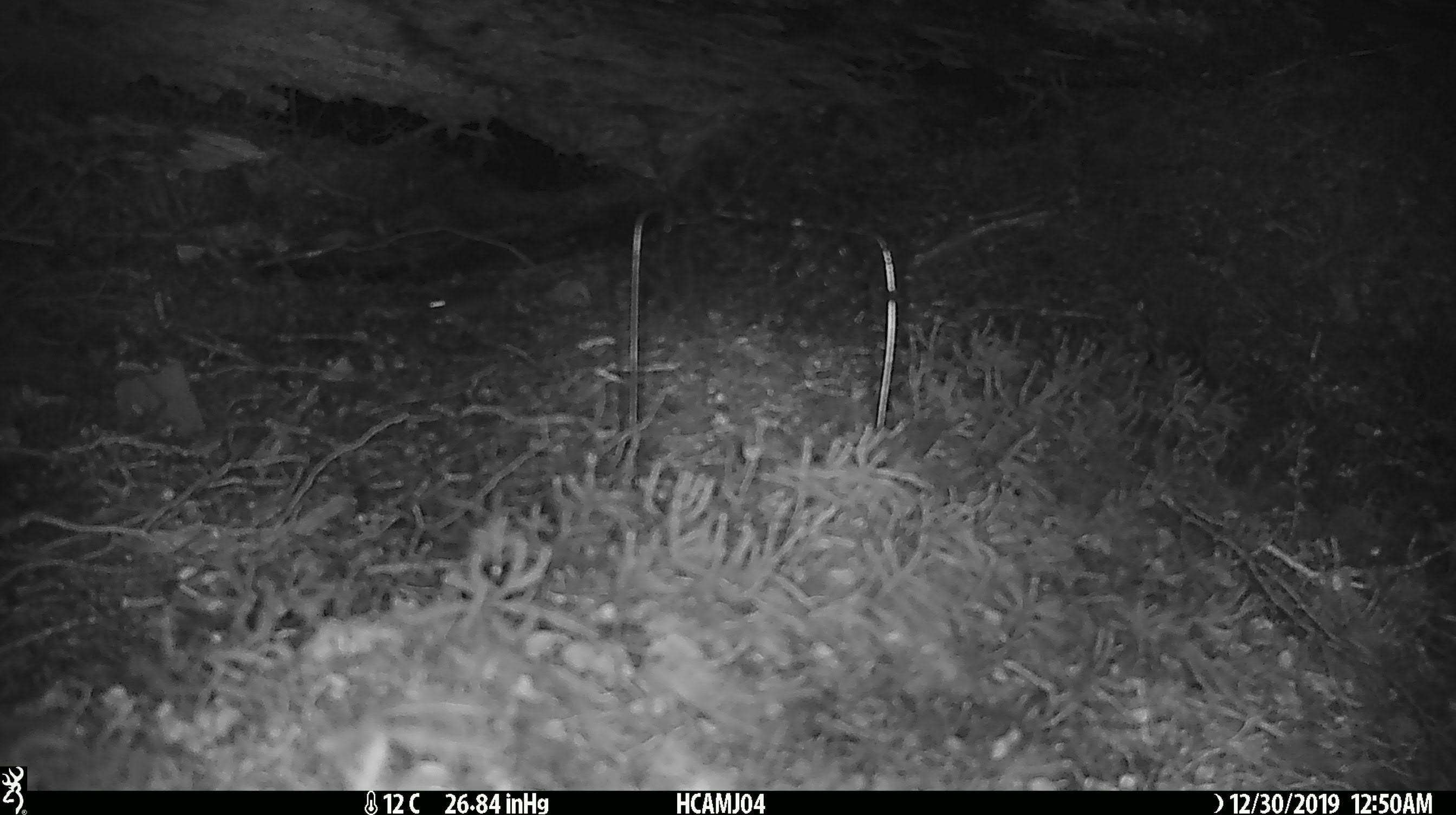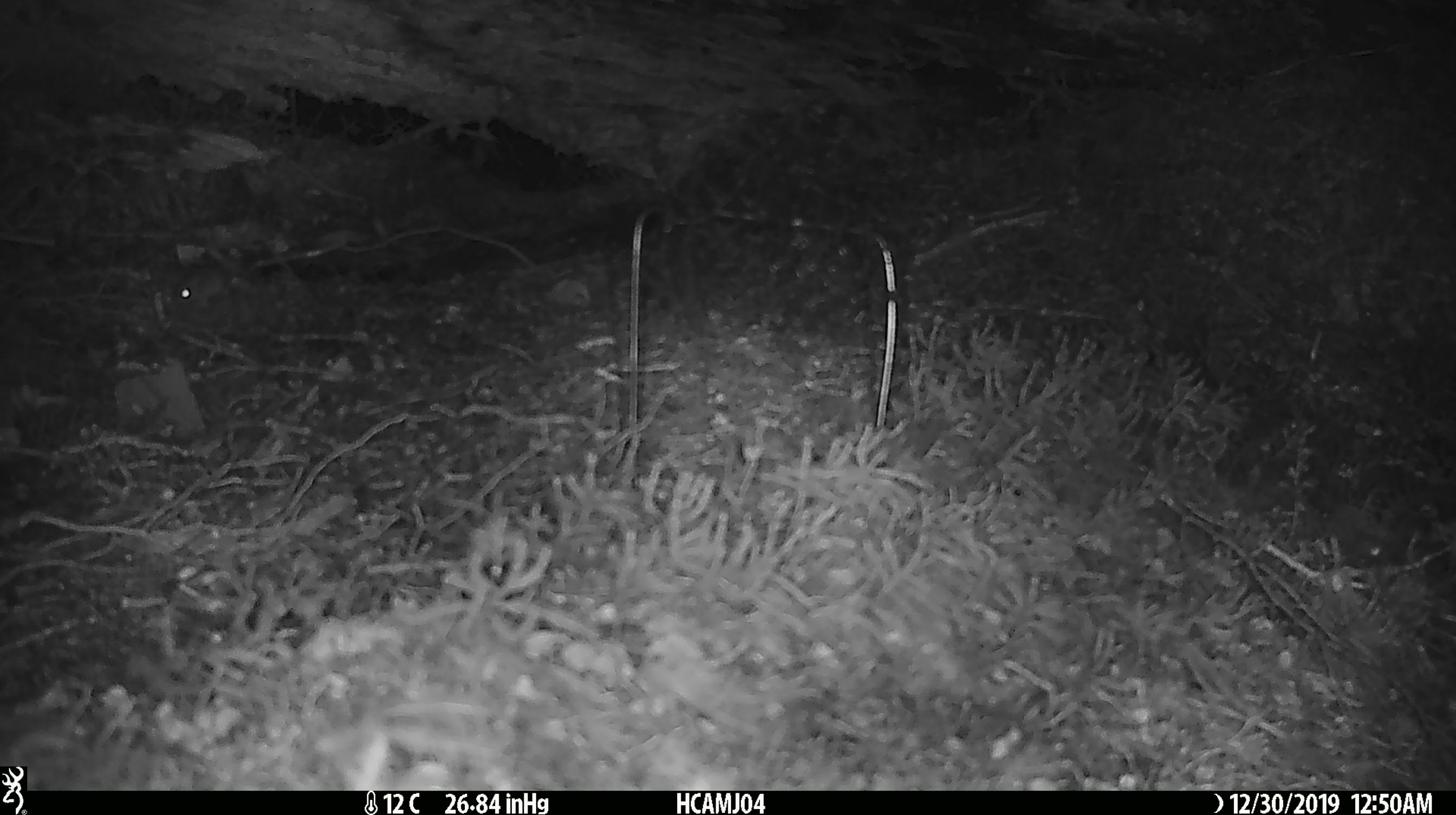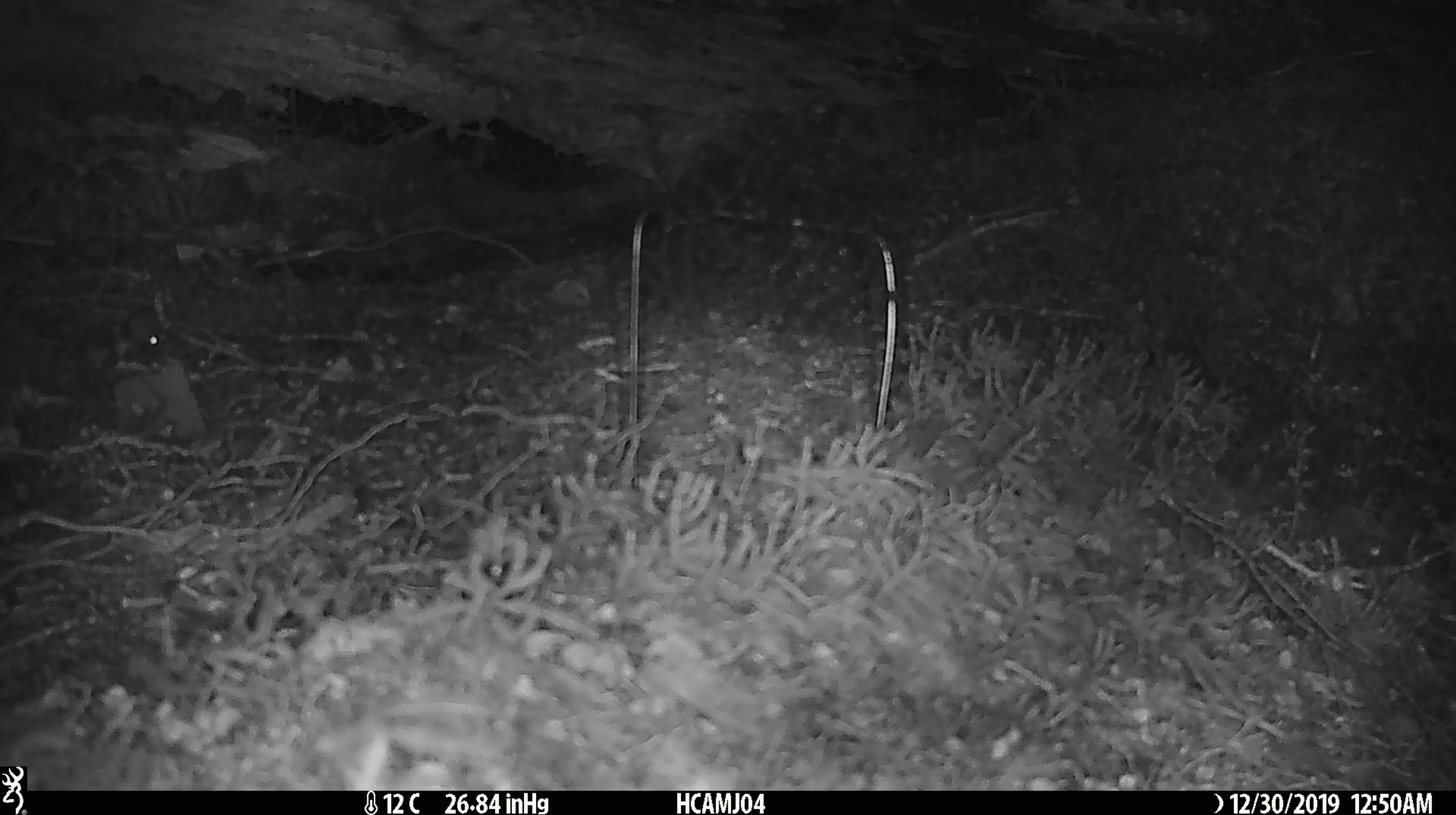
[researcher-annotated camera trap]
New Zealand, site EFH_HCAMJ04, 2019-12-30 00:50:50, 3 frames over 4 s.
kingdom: Animalia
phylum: Chordata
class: Mammalia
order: Rodentia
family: Muridae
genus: Mus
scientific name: Mus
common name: mouse